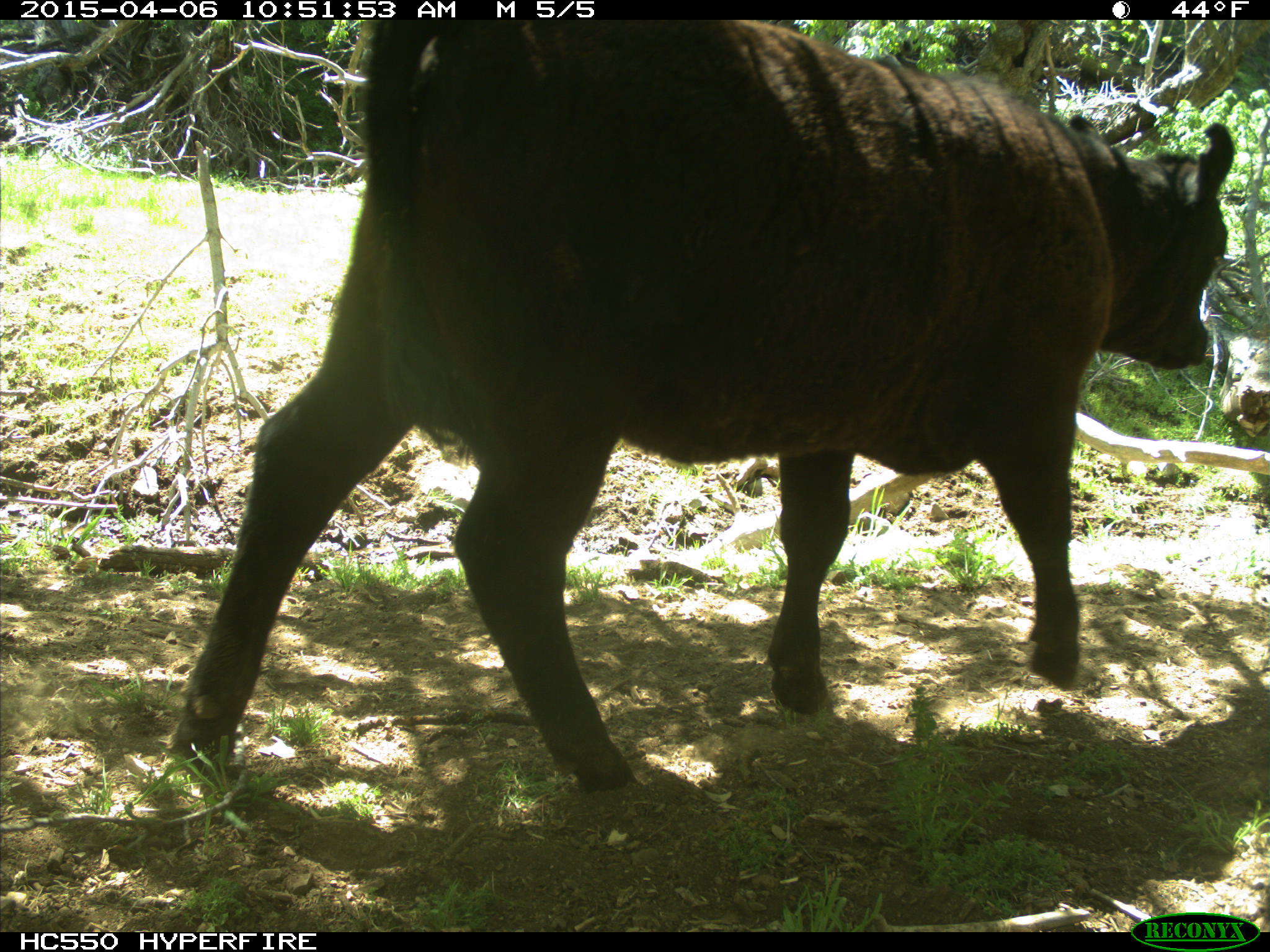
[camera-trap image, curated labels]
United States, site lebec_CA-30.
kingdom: Animalia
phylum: Chordata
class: Mammalia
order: Artiodactyla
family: Bovidae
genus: Bos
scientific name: Bos taurus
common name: domestic cow